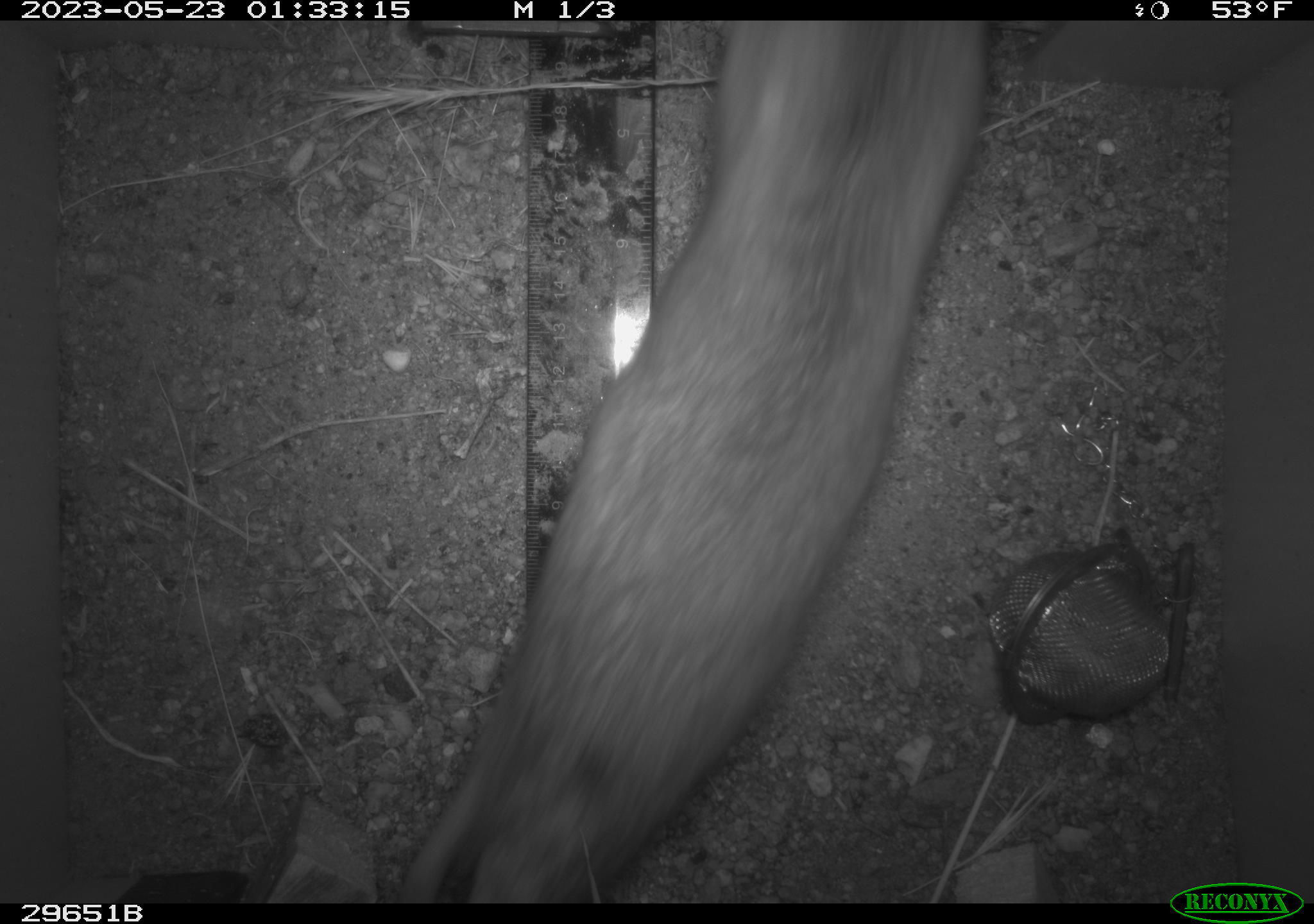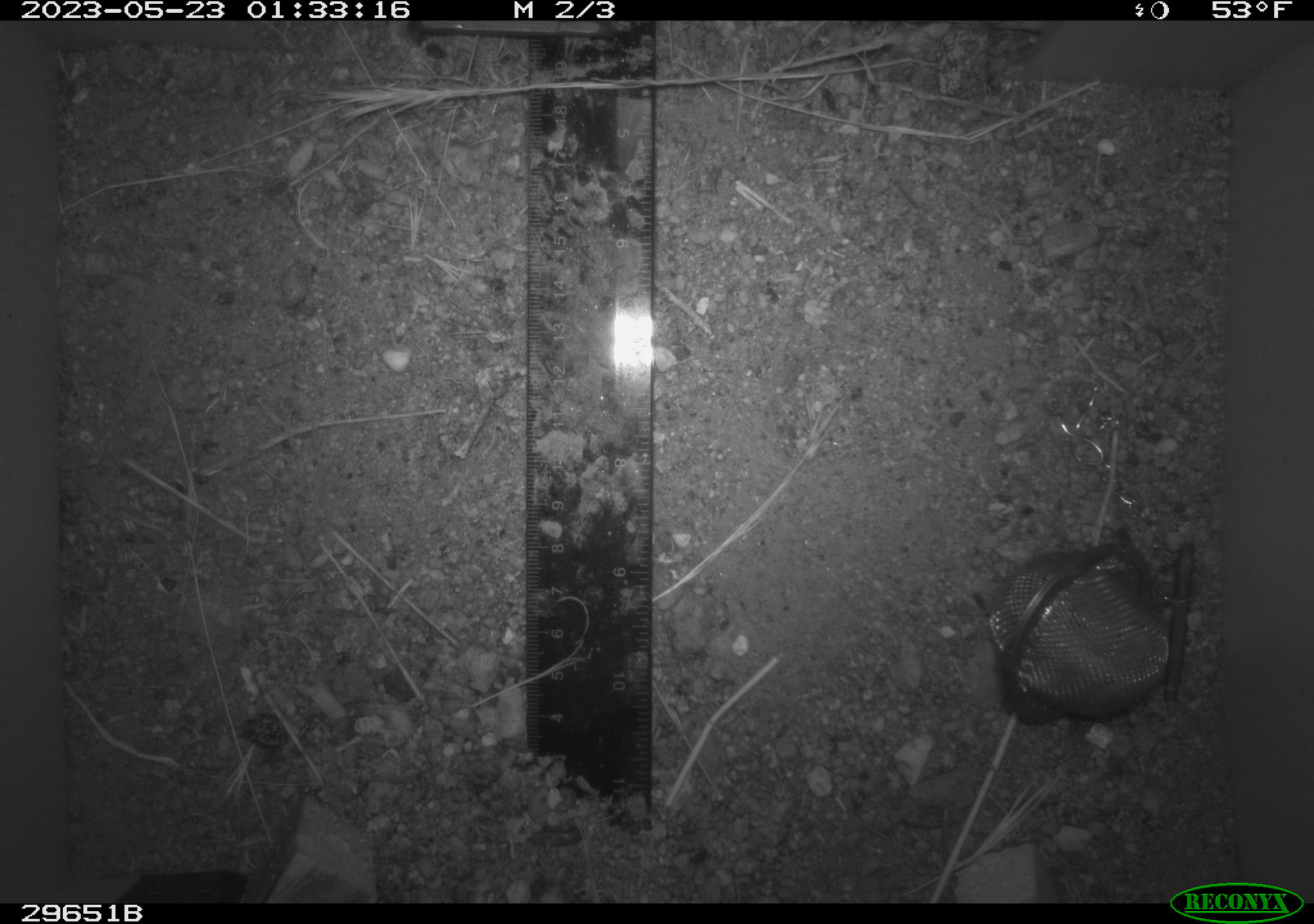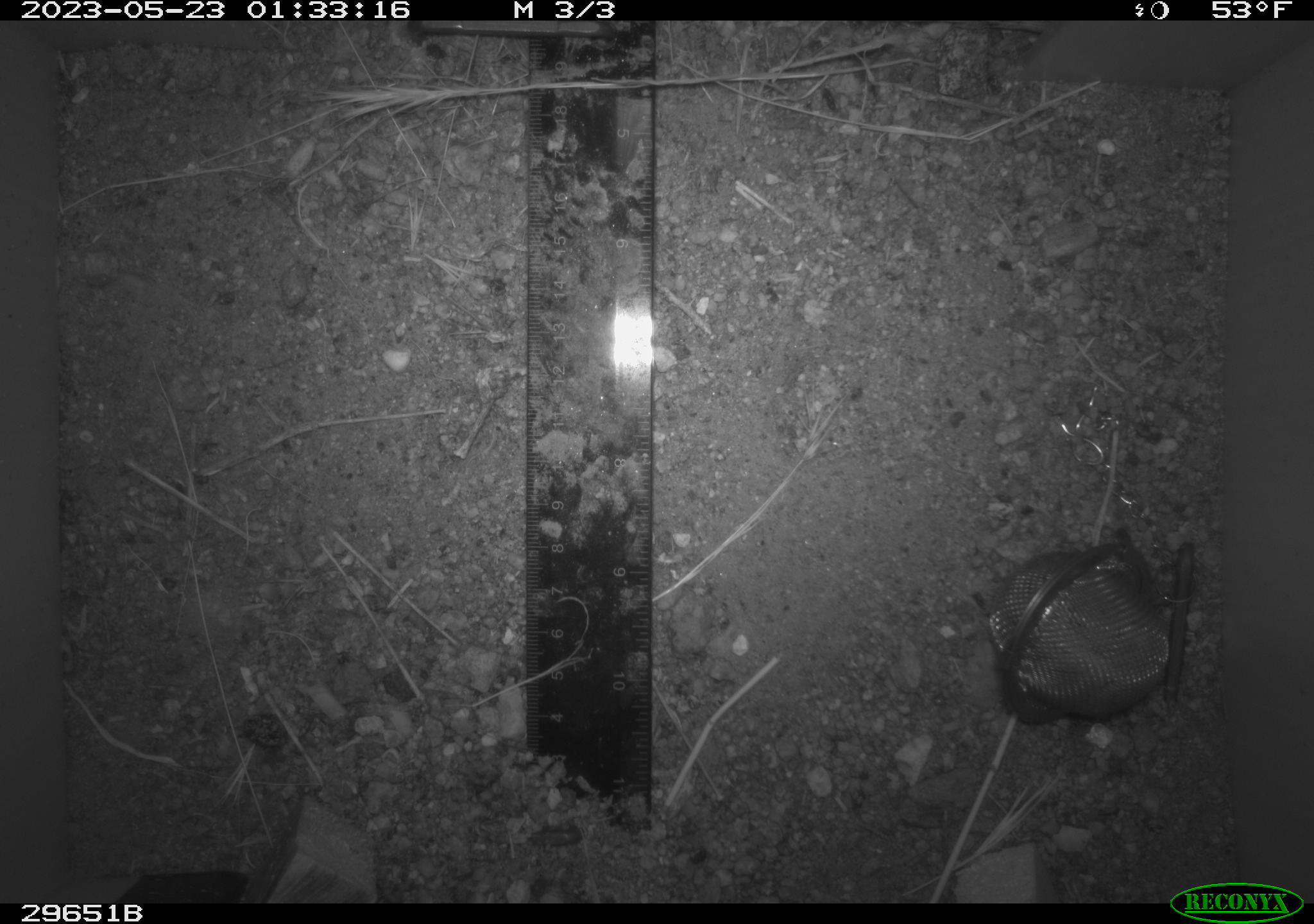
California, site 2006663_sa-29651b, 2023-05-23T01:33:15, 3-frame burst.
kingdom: Animalia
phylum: Chordata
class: Mammalia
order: Rodentia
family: Cricetidae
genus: Neotoma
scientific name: Neotoma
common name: pack rat or woodrat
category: neotoma species